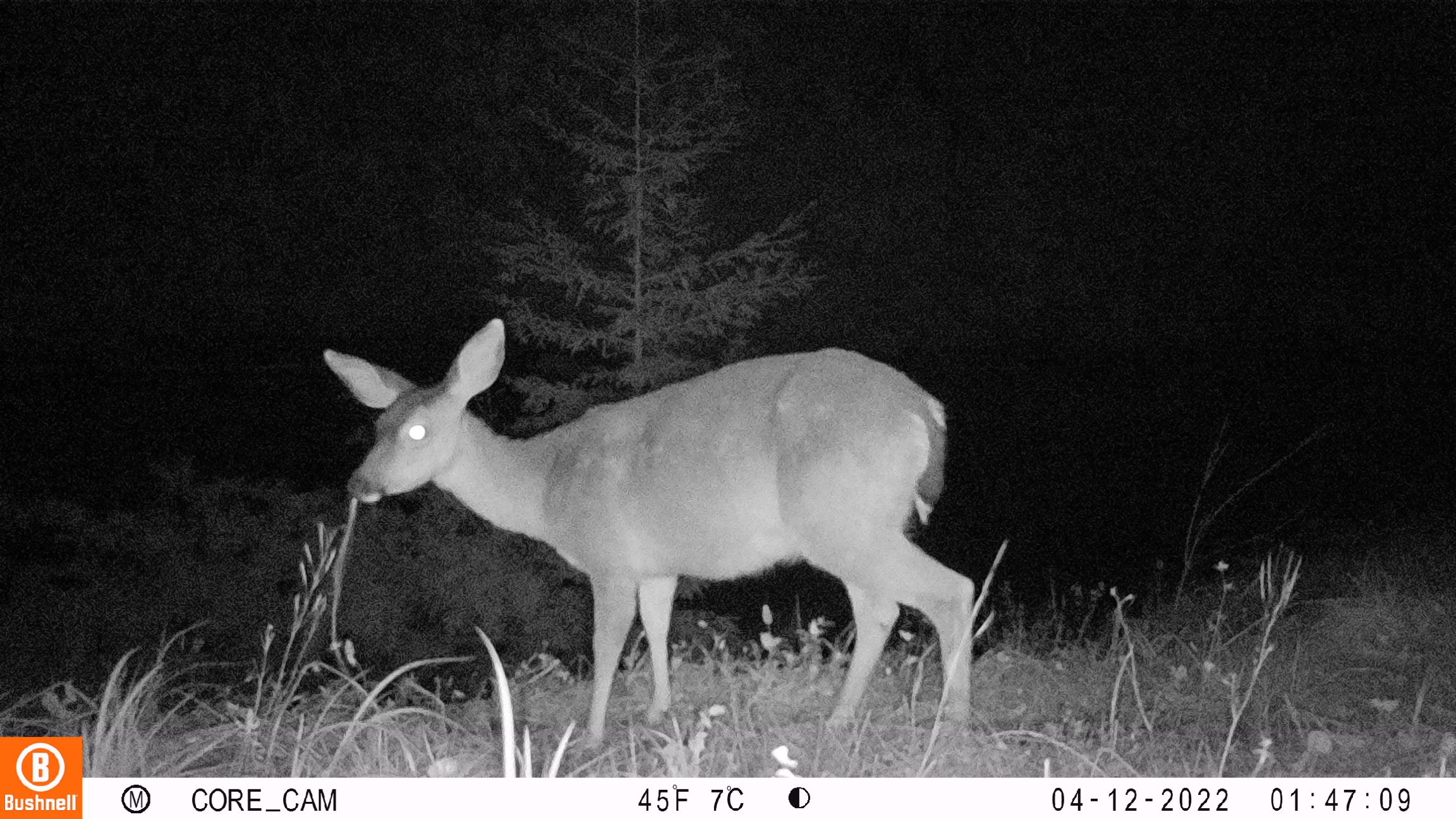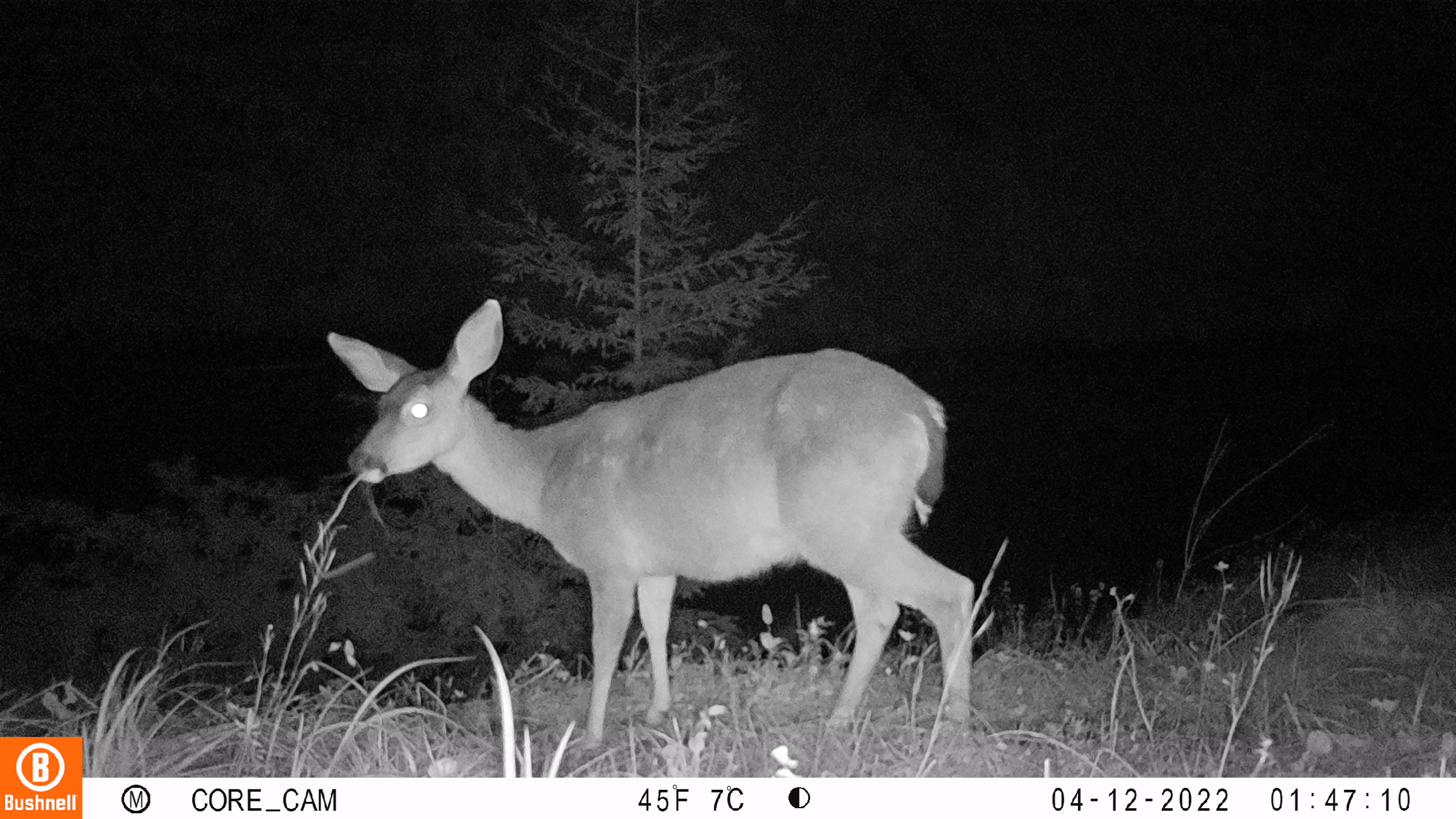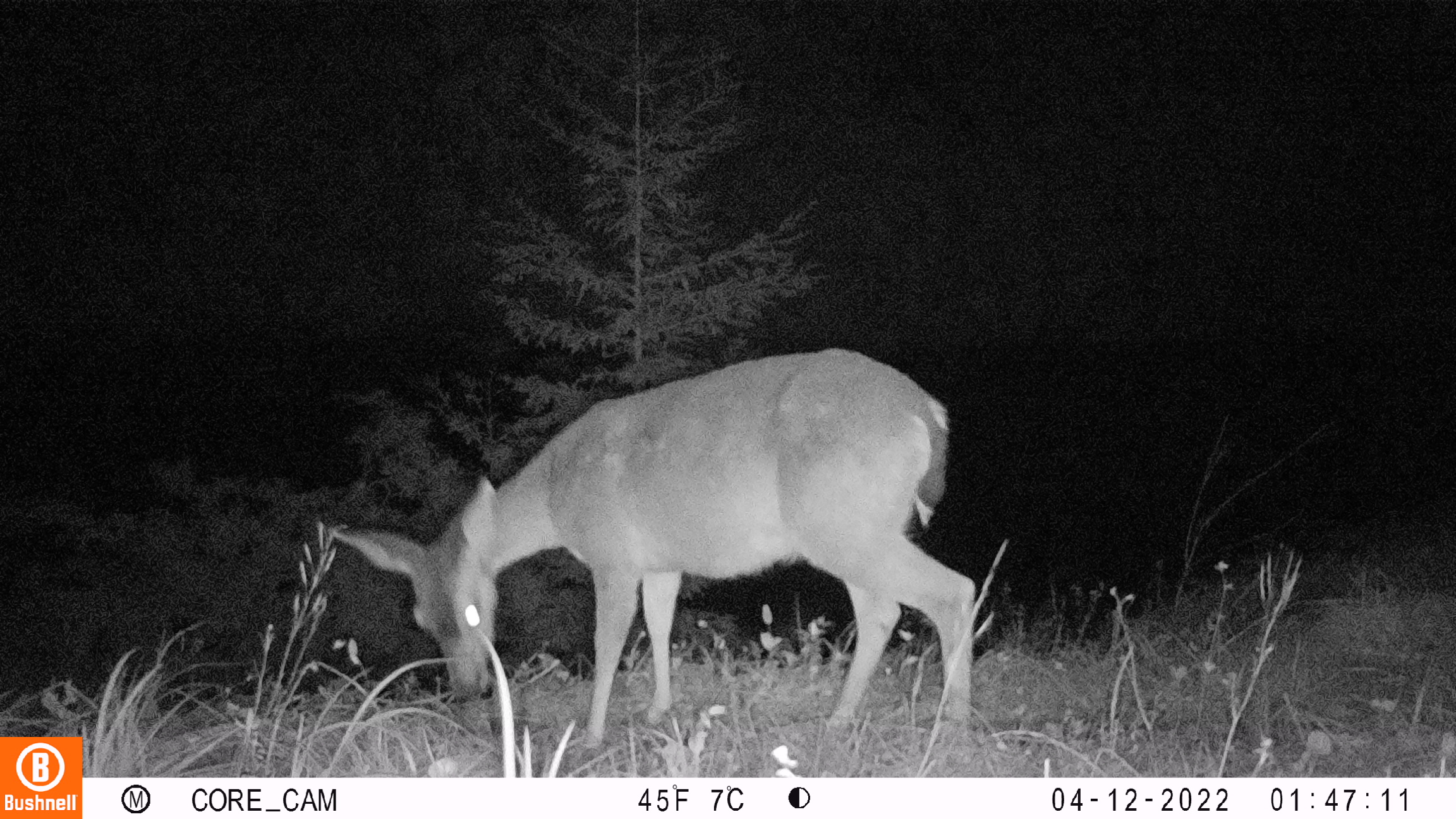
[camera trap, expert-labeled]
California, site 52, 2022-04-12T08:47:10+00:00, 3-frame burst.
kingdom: Animalia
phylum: Chordata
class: Mammalia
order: Artiodactyla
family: Cervidae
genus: Odocoileus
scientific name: Odocoileus hemionus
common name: mule deer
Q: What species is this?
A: Mule deer (Odocoileus hemionus).